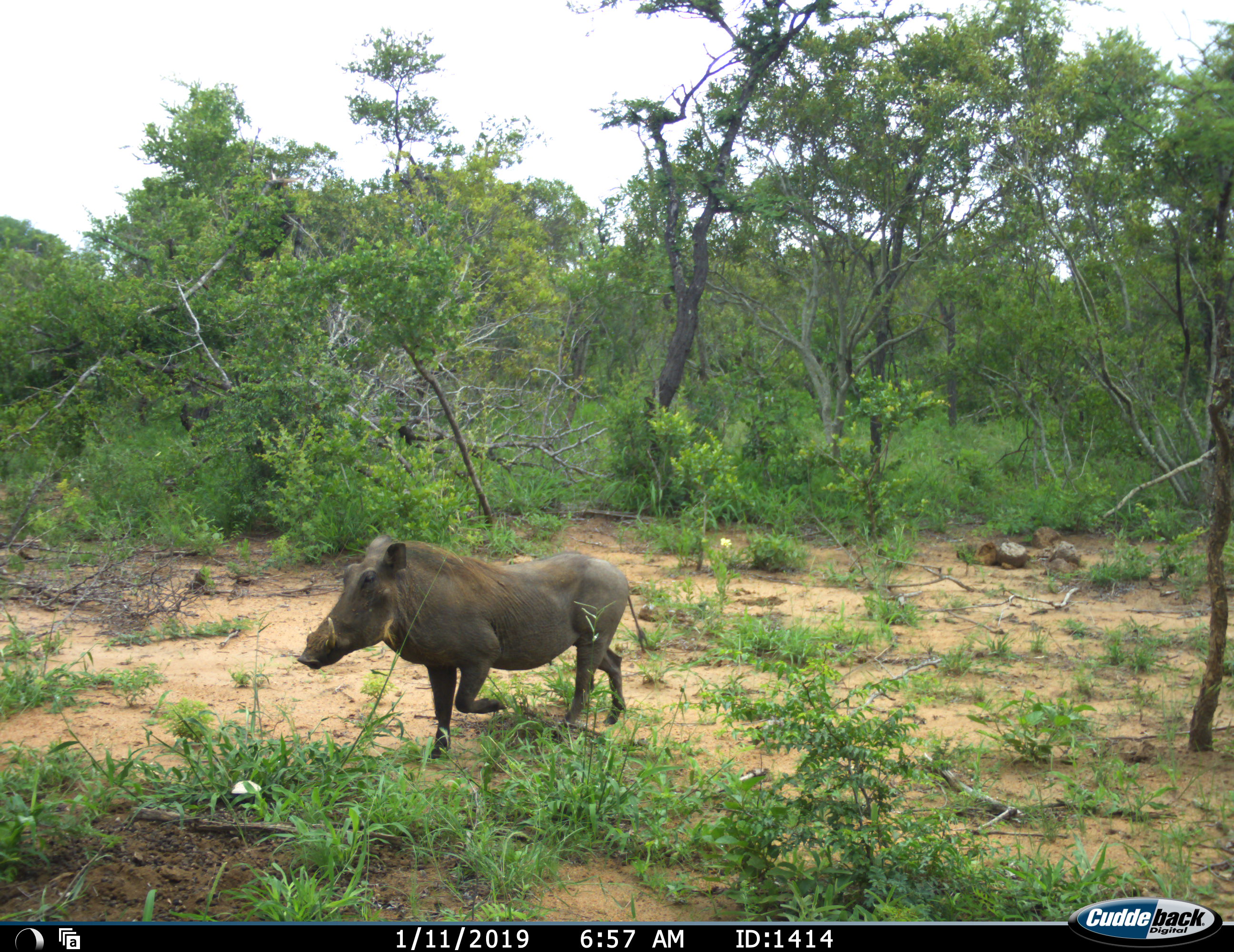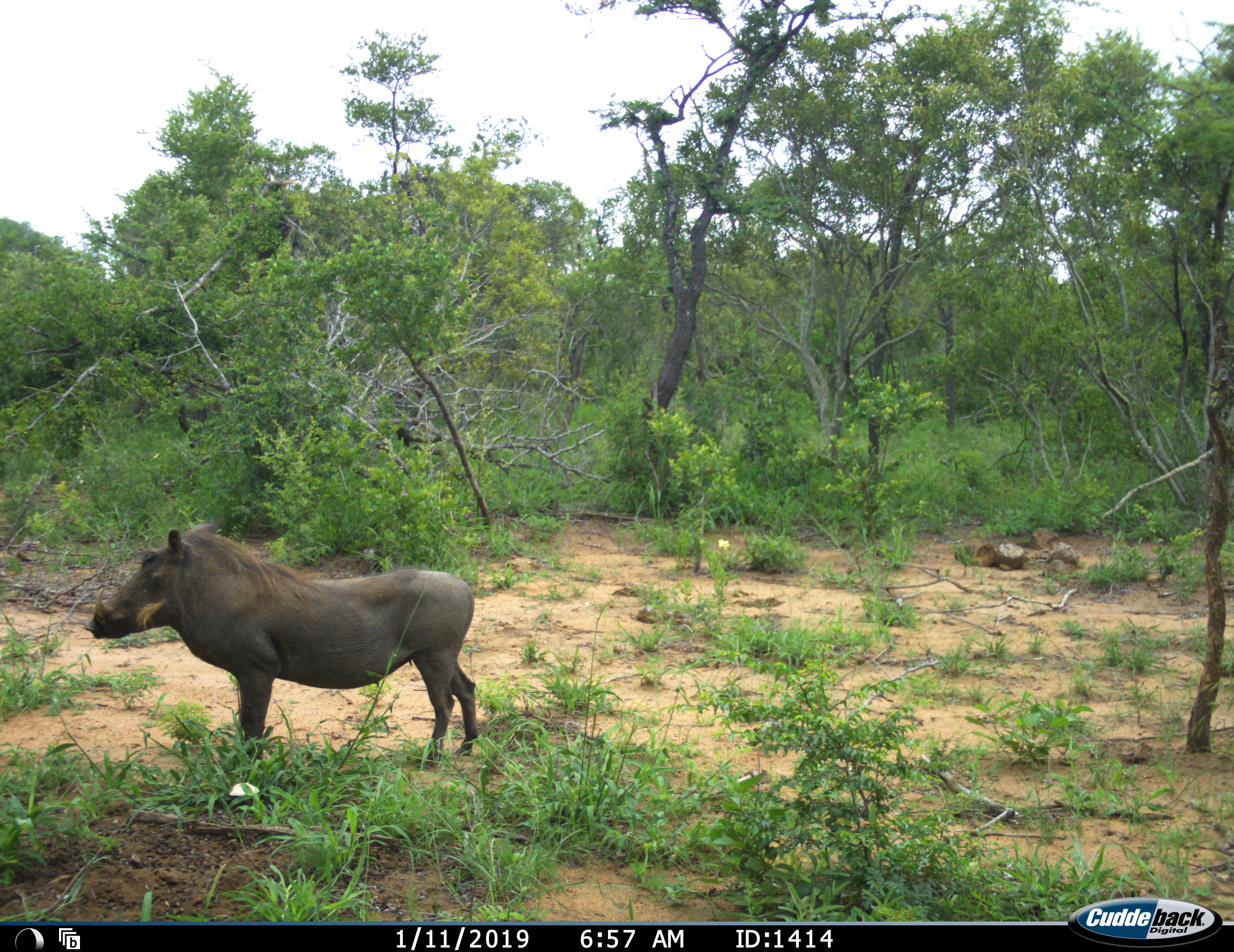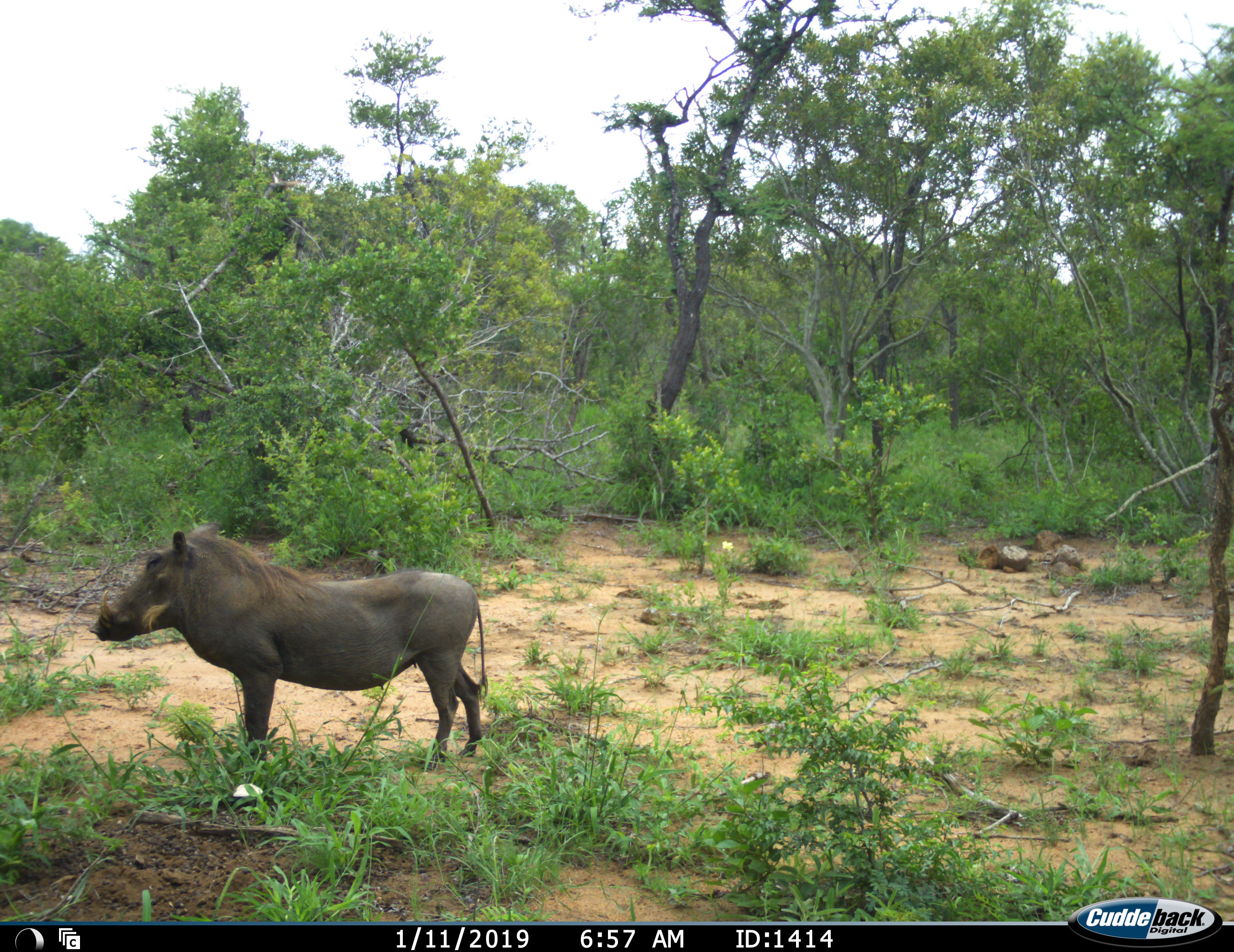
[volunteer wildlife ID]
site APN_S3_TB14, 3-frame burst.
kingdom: Animalia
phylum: Chordata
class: Mammalia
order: Artiodactyla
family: Suidae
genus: Phacochoerus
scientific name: Phacochoerus africanus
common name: warthog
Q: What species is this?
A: Warthog (Phacochoerus africanus).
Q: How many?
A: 1.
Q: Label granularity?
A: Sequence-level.